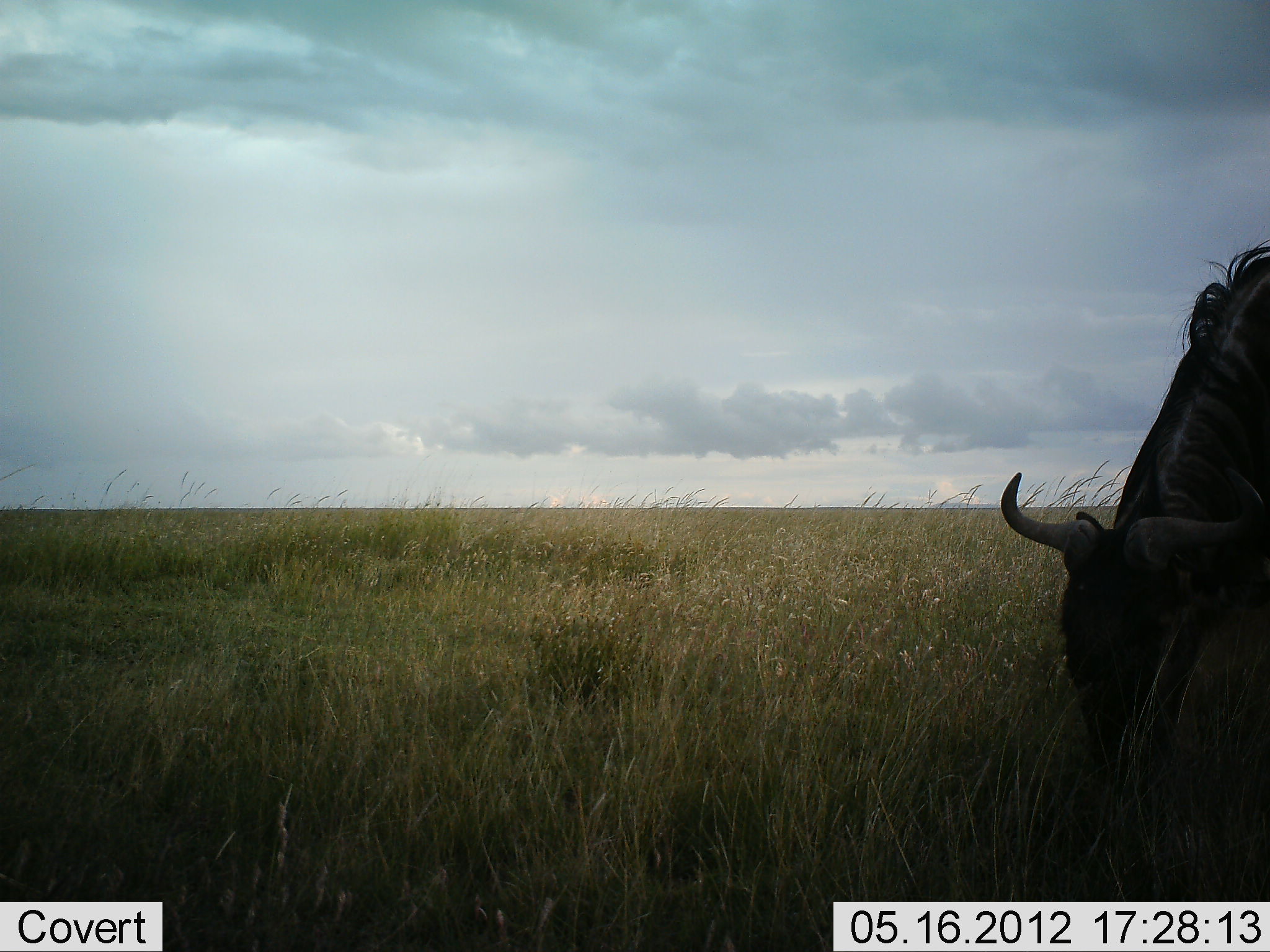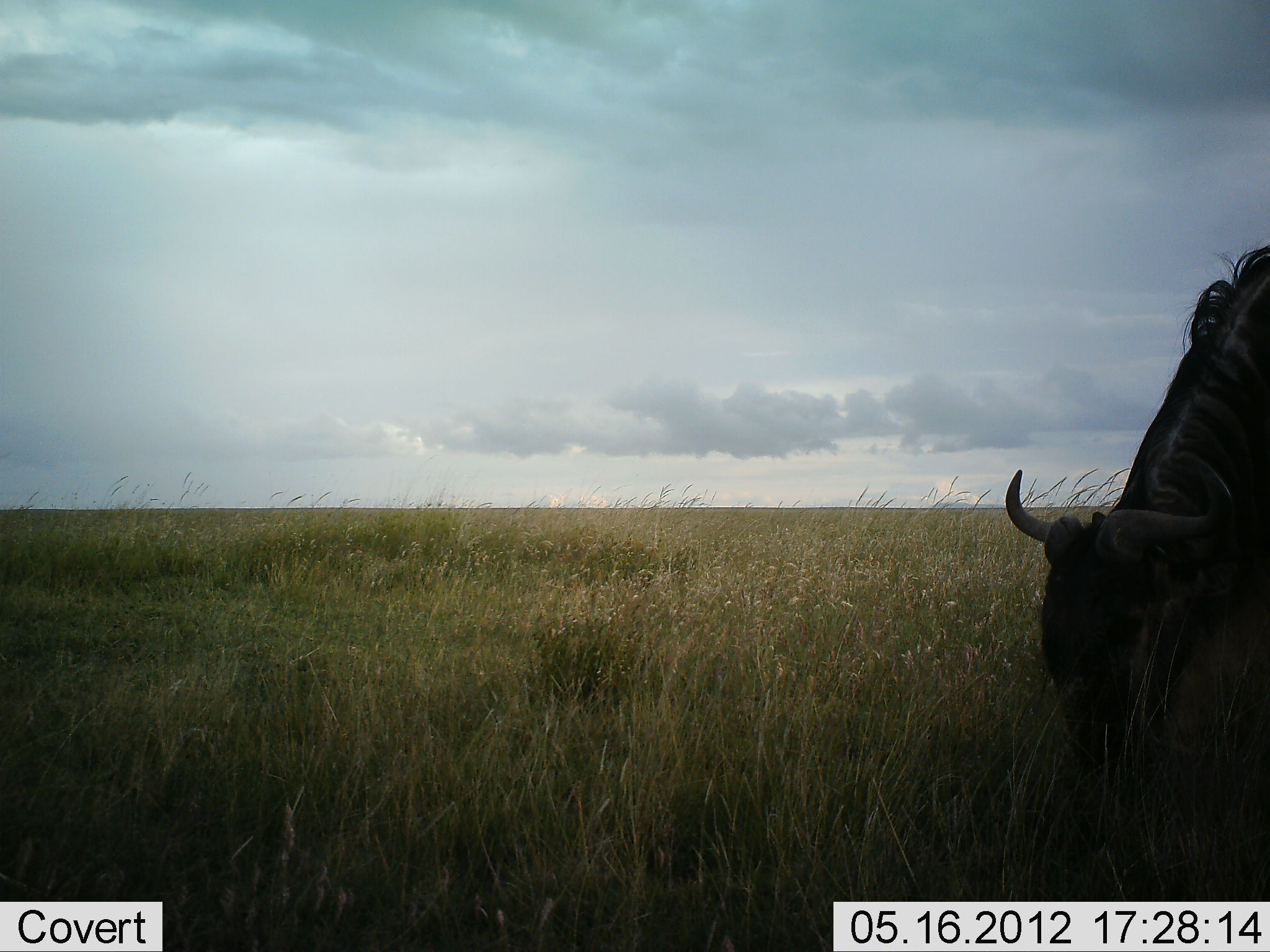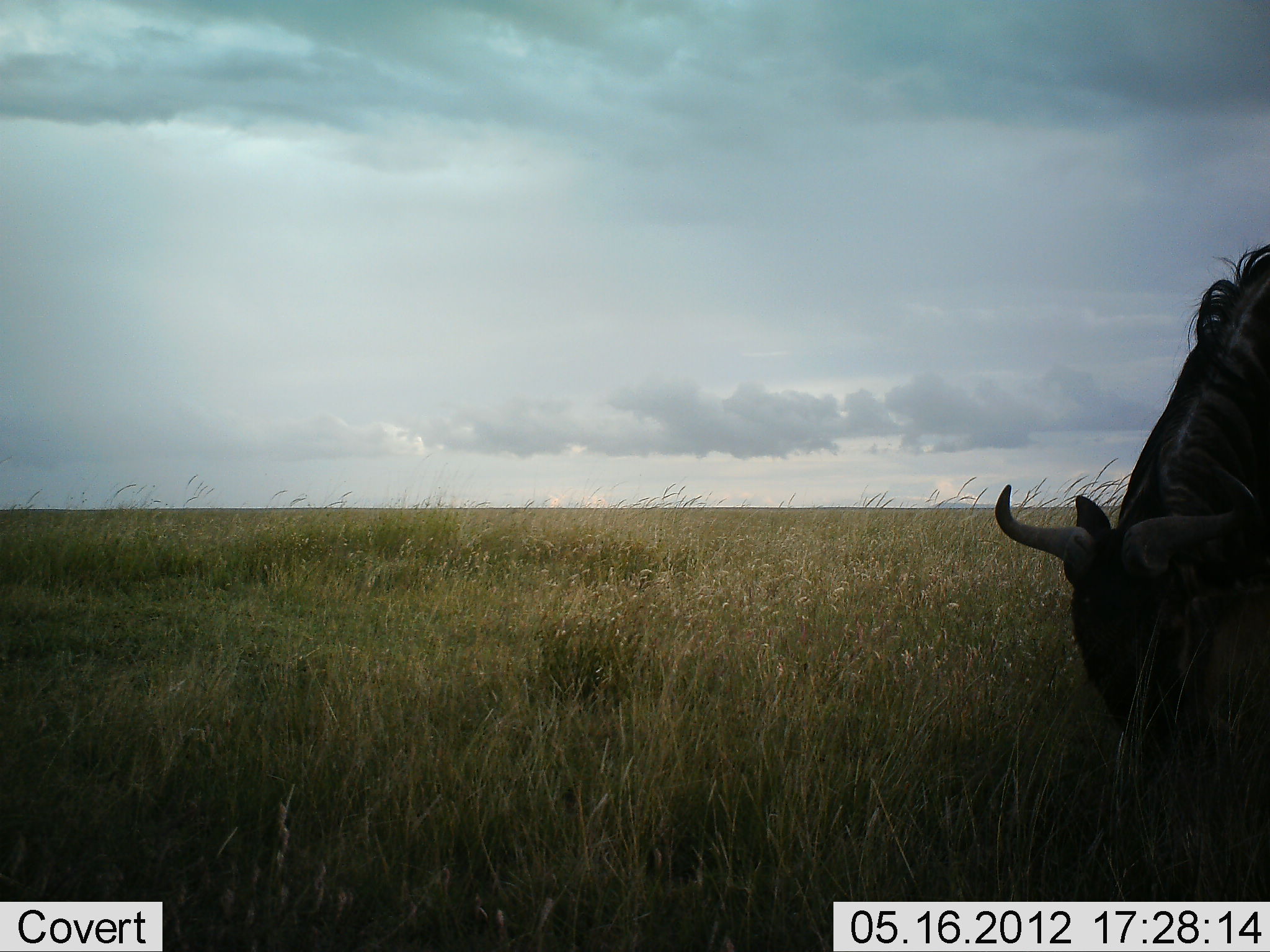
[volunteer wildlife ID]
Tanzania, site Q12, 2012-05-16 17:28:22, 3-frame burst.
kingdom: Animalia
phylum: Chordata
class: Mammalia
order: Artiodactyla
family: Bovidae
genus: Connochaetes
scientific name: Connochaetes taurinus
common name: blue wildebeest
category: wildebeest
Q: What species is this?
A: Wildebeest (blue wildebeest) (Connochaetes taurinus).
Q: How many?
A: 1.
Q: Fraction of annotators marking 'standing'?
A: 10%.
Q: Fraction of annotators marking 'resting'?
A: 0%.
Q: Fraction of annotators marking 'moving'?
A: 0%.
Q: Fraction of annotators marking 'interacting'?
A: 0%.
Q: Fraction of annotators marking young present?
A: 0%.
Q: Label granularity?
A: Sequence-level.